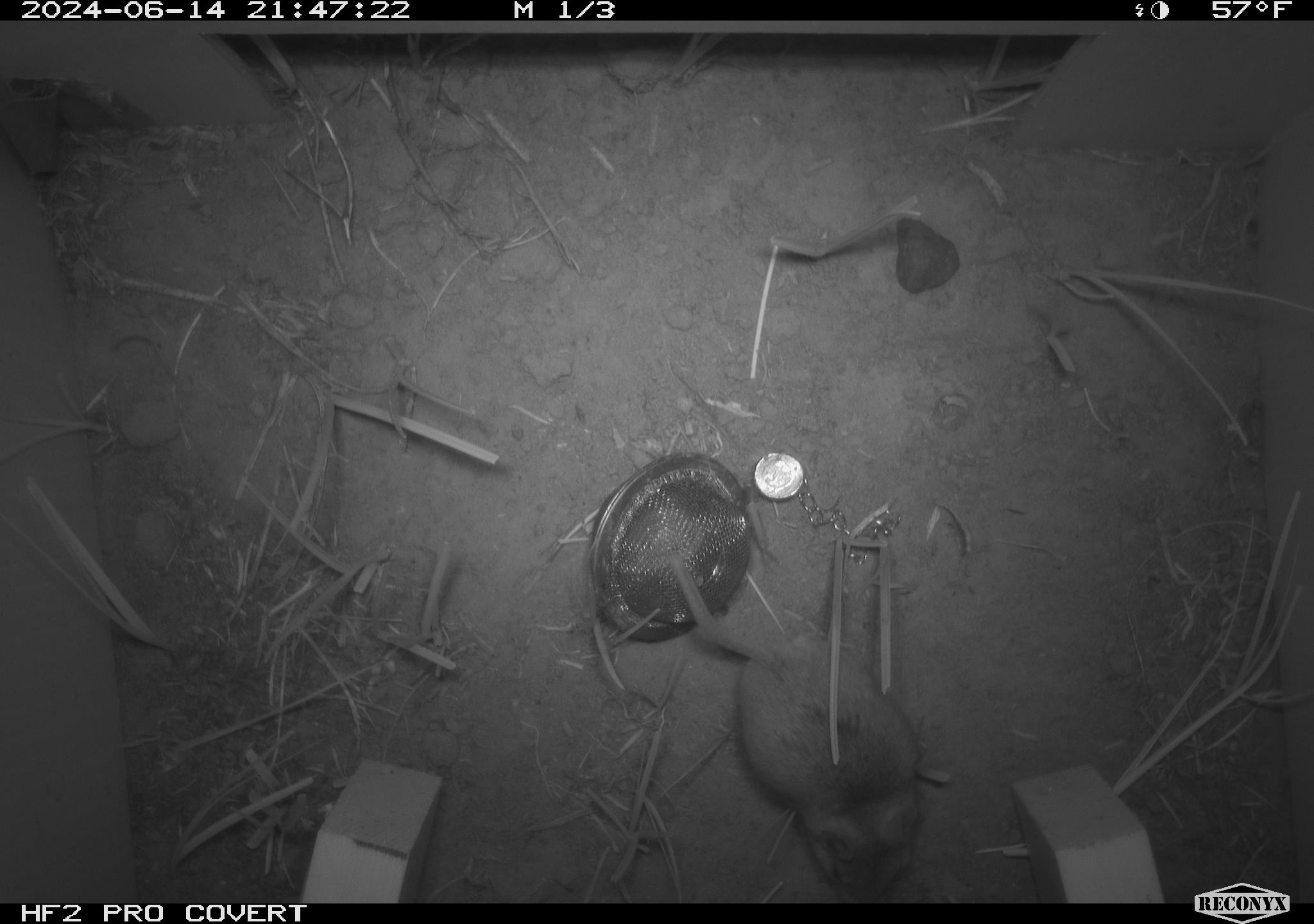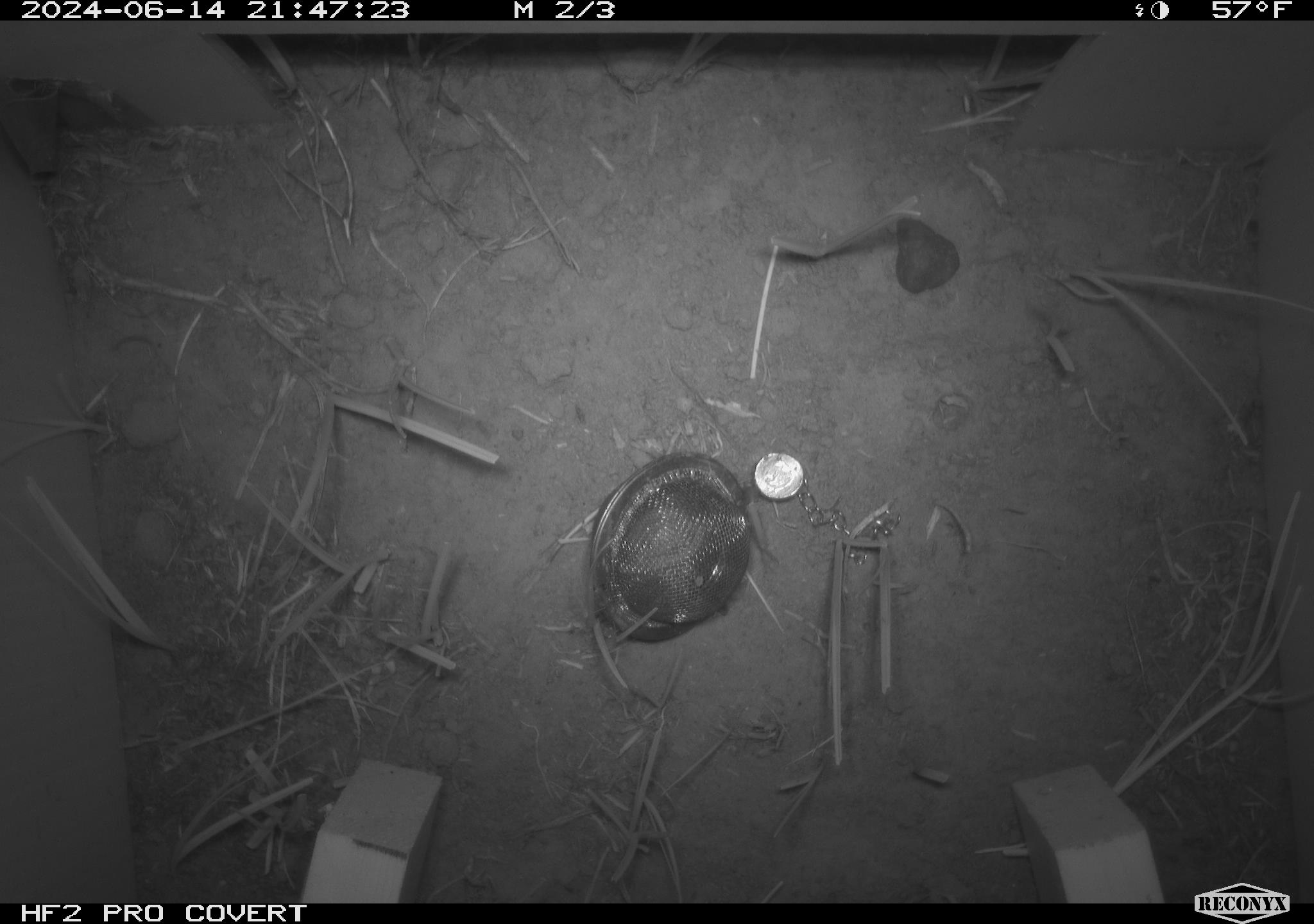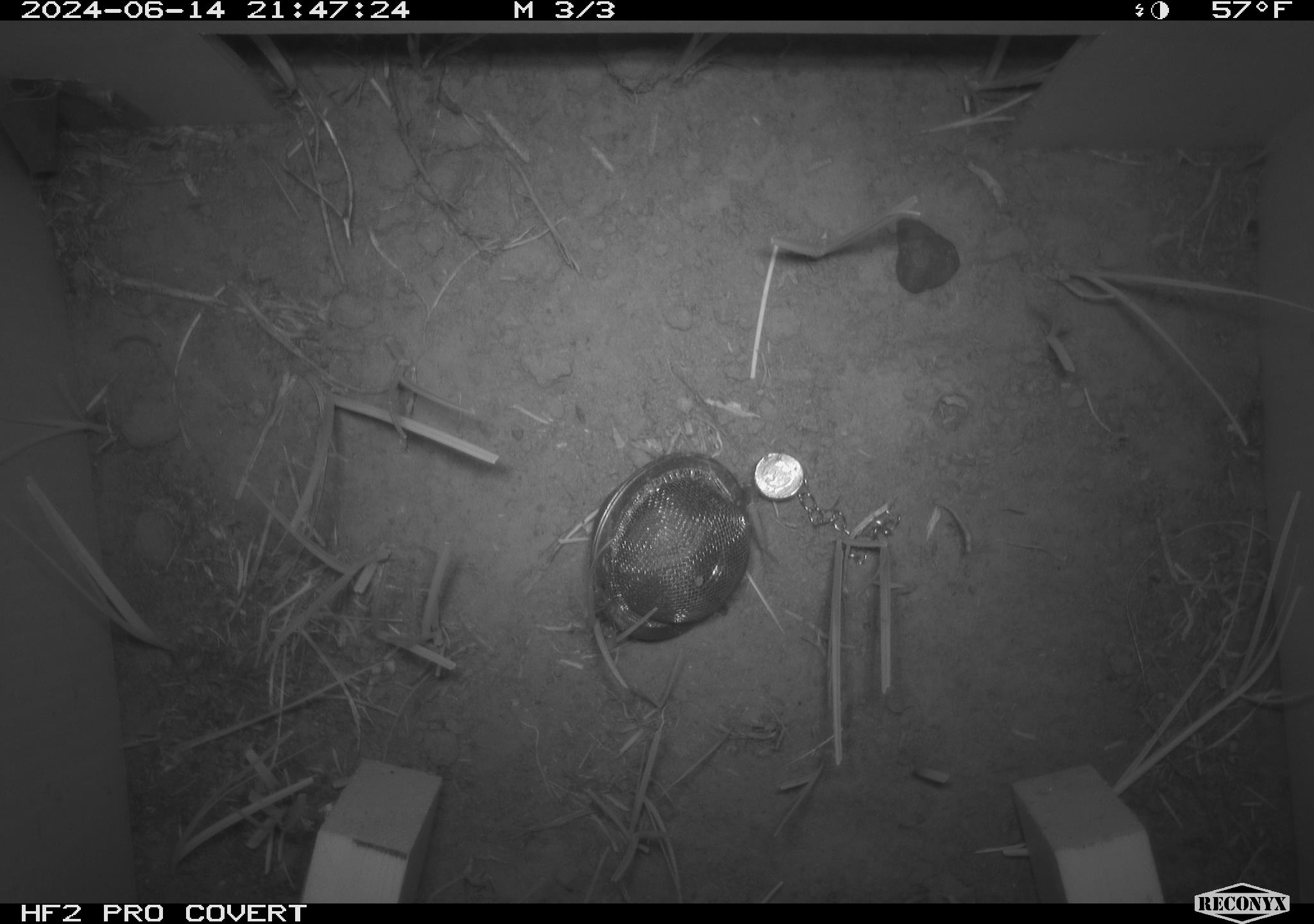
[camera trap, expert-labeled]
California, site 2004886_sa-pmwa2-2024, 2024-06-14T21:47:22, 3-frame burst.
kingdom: Animalia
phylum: Chordata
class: Mammalia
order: Rodentia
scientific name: Rodentia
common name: mouse species